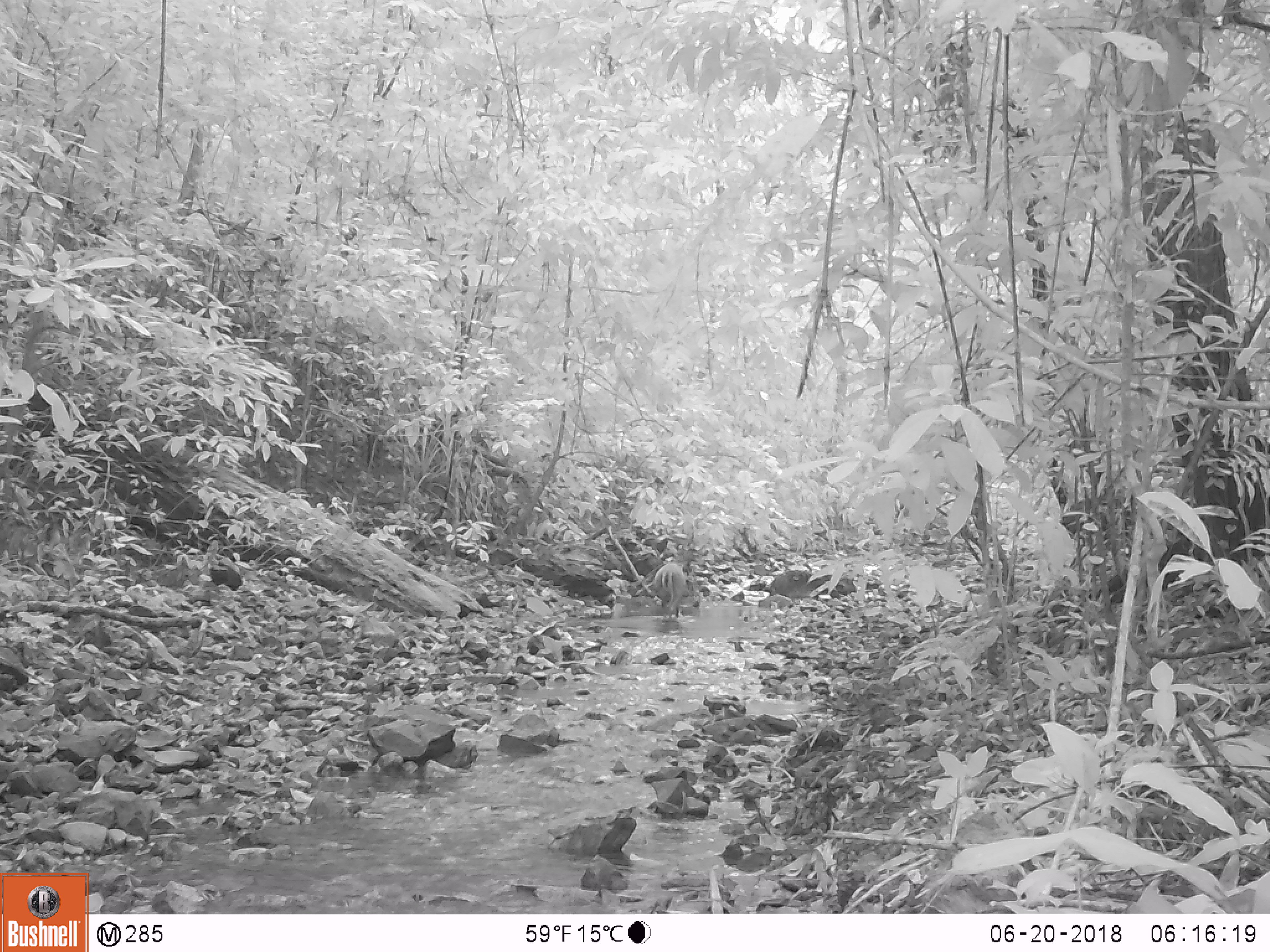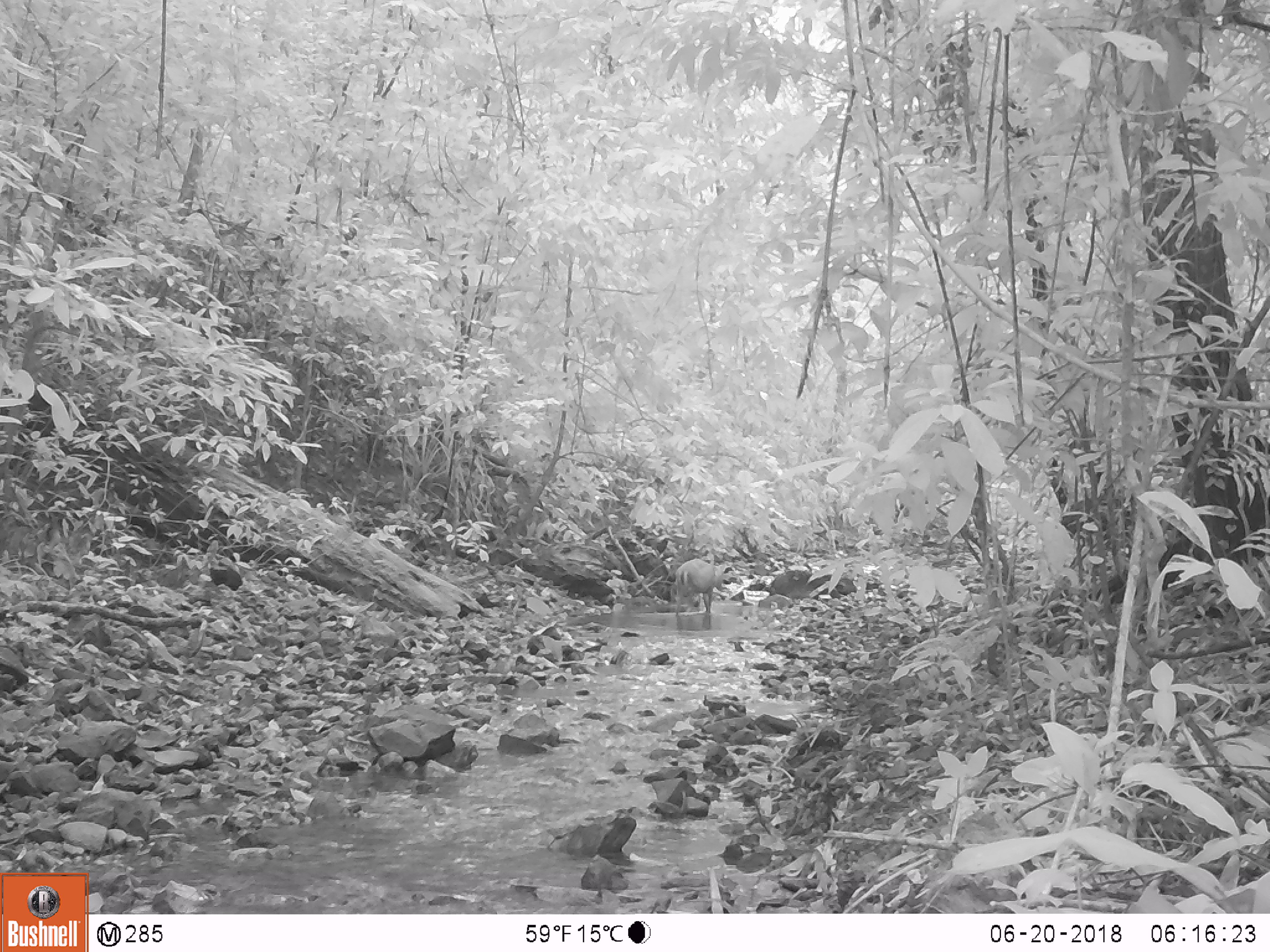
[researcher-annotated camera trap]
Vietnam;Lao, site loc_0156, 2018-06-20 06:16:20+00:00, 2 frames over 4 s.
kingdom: Animalia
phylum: Chordata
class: Mammalia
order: Artiodactyla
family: Cervidae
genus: Muntiacus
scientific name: Muntiacus rooseveltorum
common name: roosevelt's muntjac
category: roosevelts muntjac group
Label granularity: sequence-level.